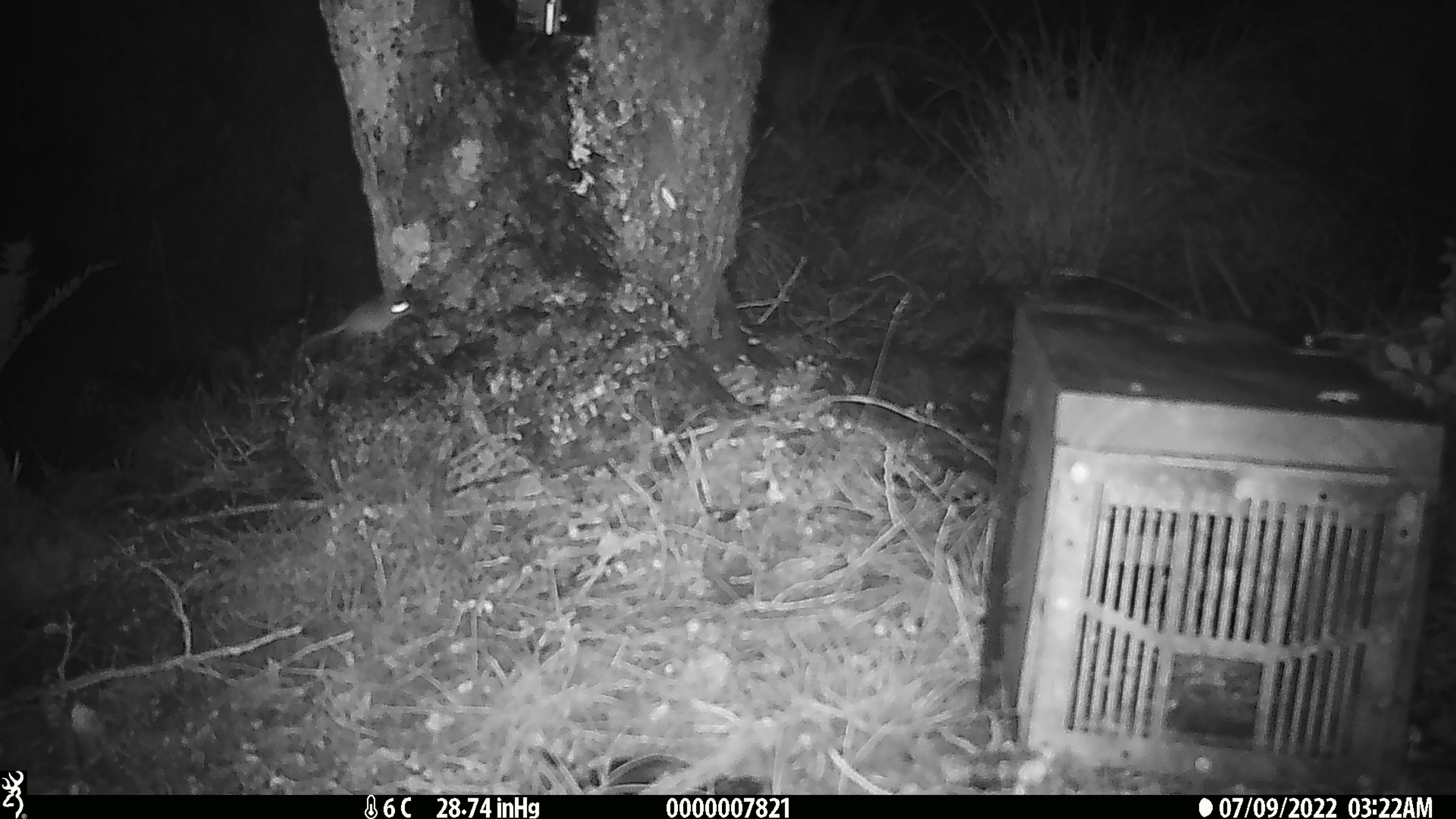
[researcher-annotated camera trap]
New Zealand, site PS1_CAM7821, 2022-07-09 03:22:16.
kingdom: Animalia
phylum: Chordata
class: Mammalia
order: Rodentia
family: Muridae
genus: Mus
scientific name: Mus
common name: mouse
Mouse (Mus).